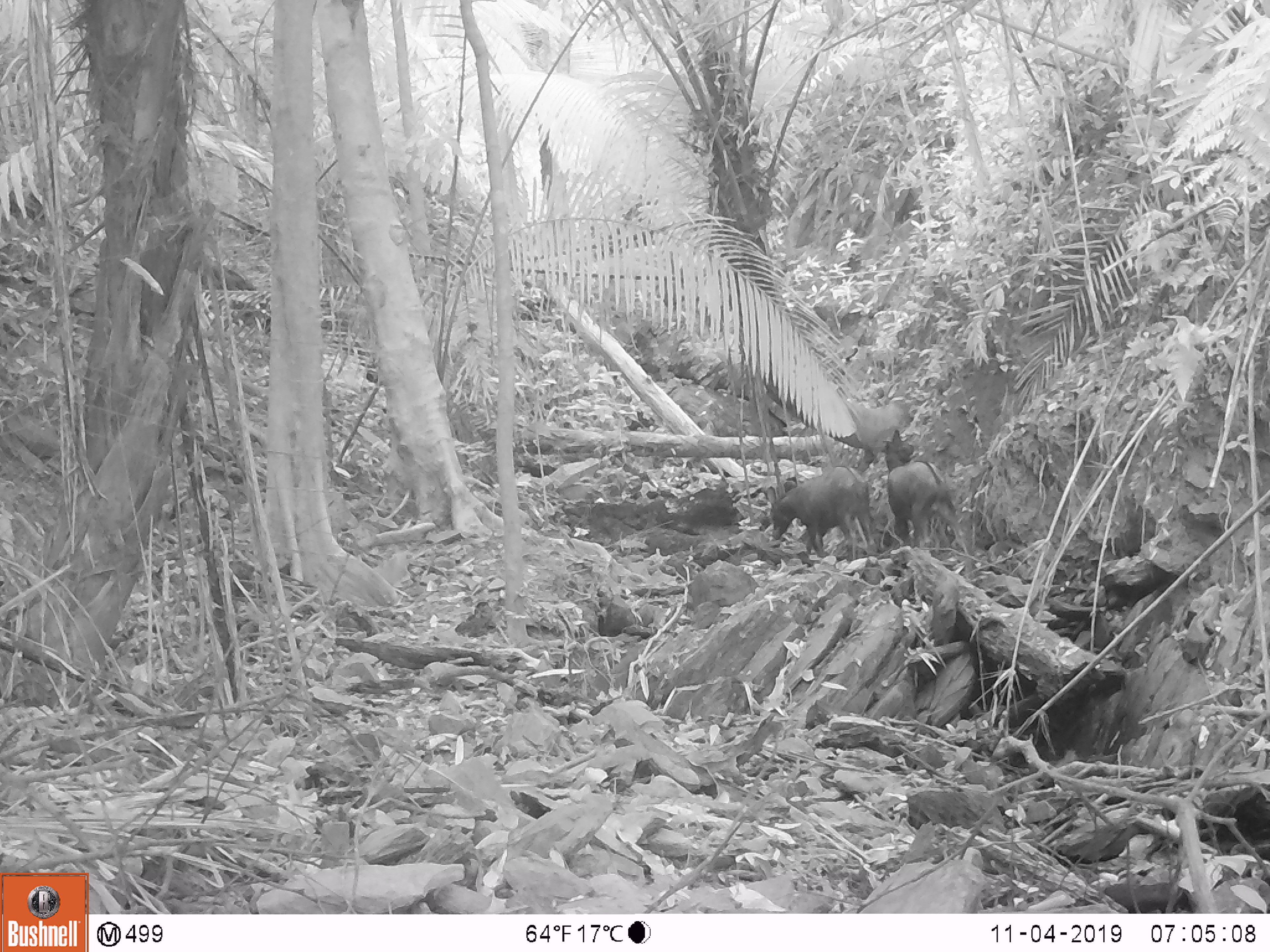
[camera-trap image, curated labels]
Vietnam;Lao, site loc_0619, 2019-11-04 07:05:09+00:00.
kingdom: Animalia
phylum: Chordata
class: Mammalia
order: Artiodactyla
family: Bovidae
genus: Capricornis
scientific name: Capricornis sumatraensis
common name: chinese serow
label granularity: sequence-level